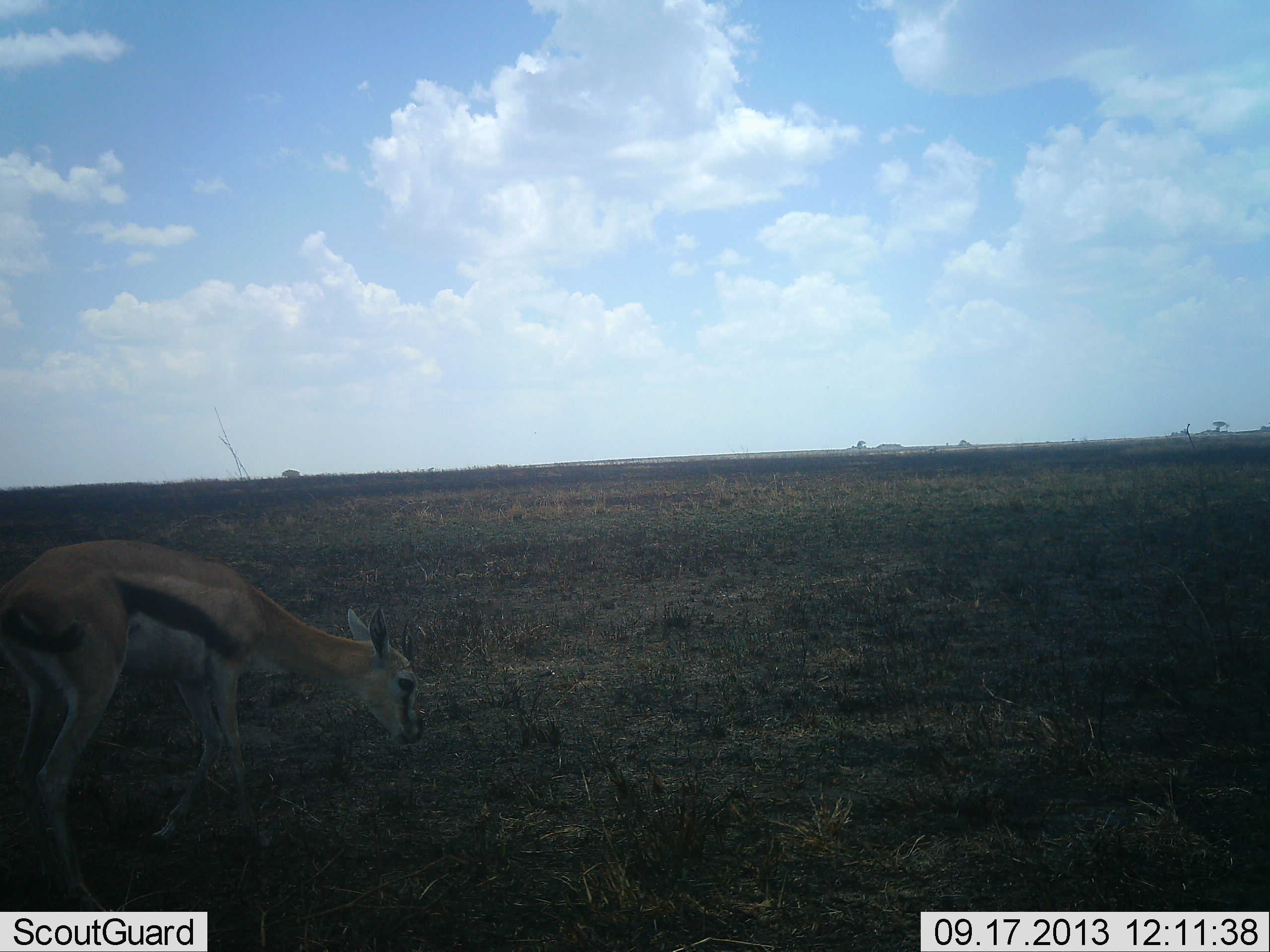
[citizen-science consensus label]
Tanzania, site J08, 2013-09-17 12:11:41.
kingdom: Animalia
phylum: Chordata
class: Mammalia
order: Artiodactyla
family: Bovidae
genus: Eudorcas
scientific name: Eudorcas thomsonii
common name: thomson's gazelle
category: gazellethomsons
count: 1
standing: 50%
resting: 0%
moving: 20%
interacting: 0%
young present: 20%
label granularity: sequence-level